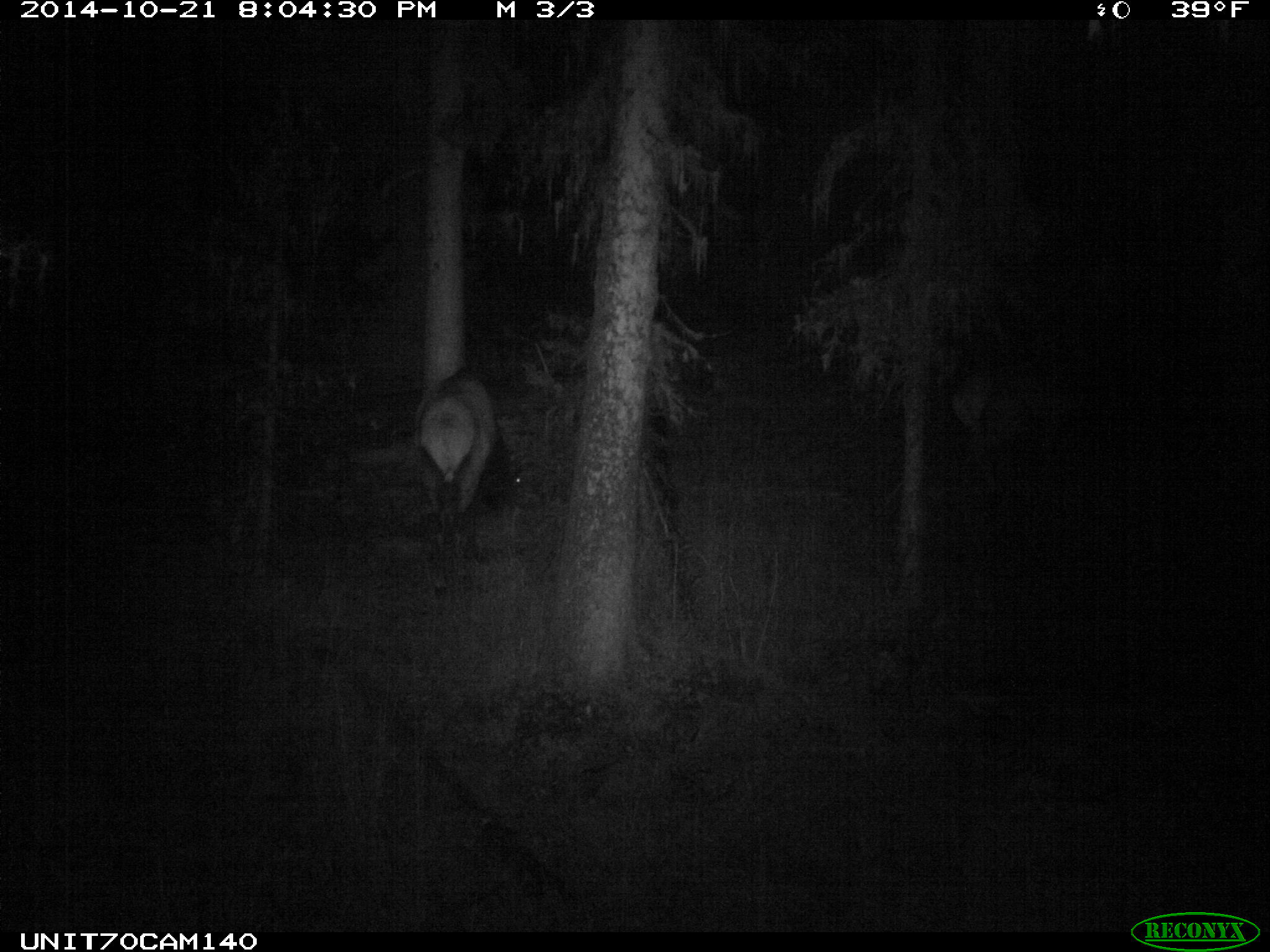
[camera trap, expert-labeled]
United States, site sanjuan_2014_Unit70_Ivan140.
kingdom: Animalia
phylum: Chordata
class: Mammalia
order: Artiodactyla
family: Cervidae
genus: Cervus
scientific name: Cervus elaphus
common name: red deer